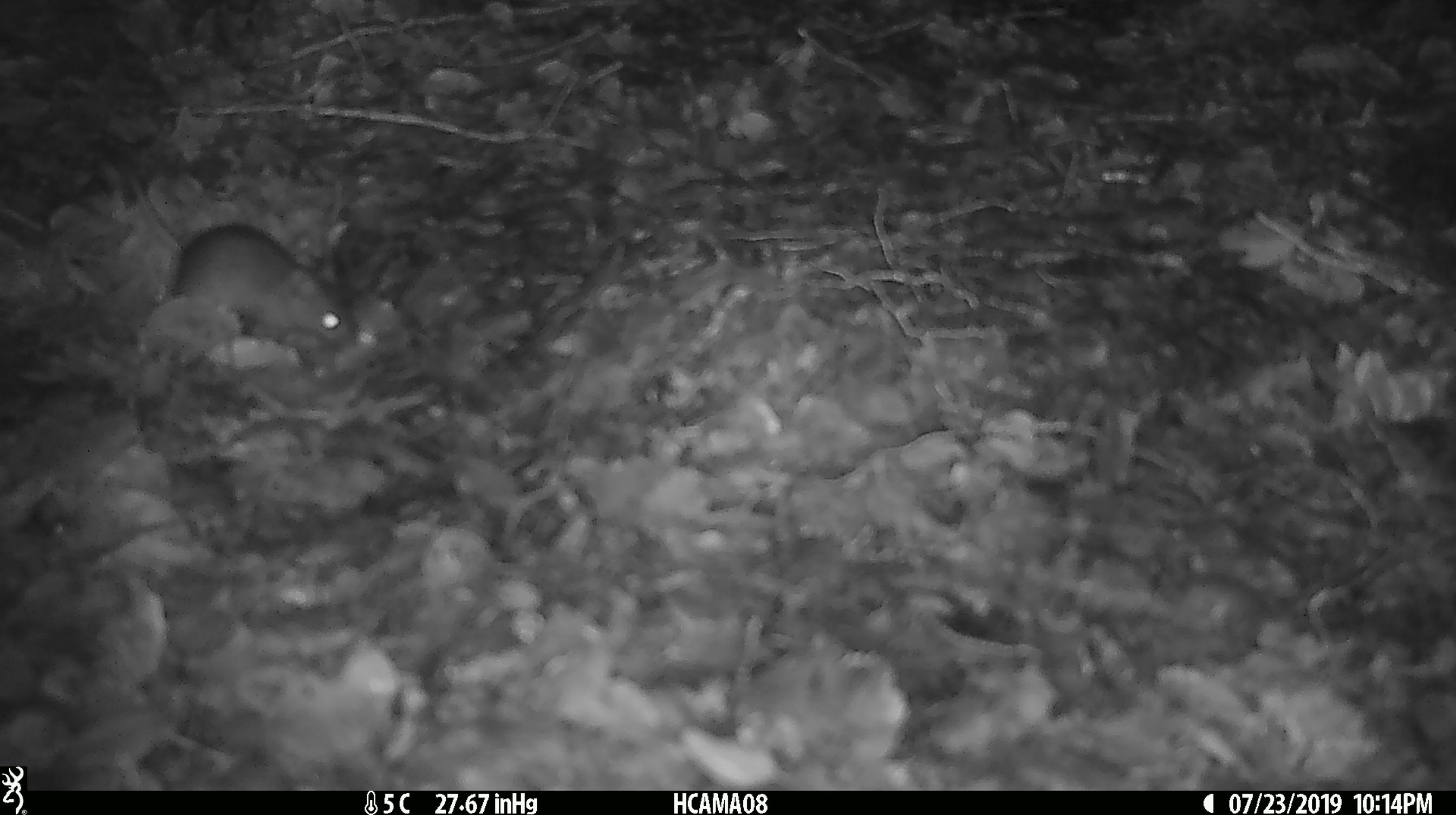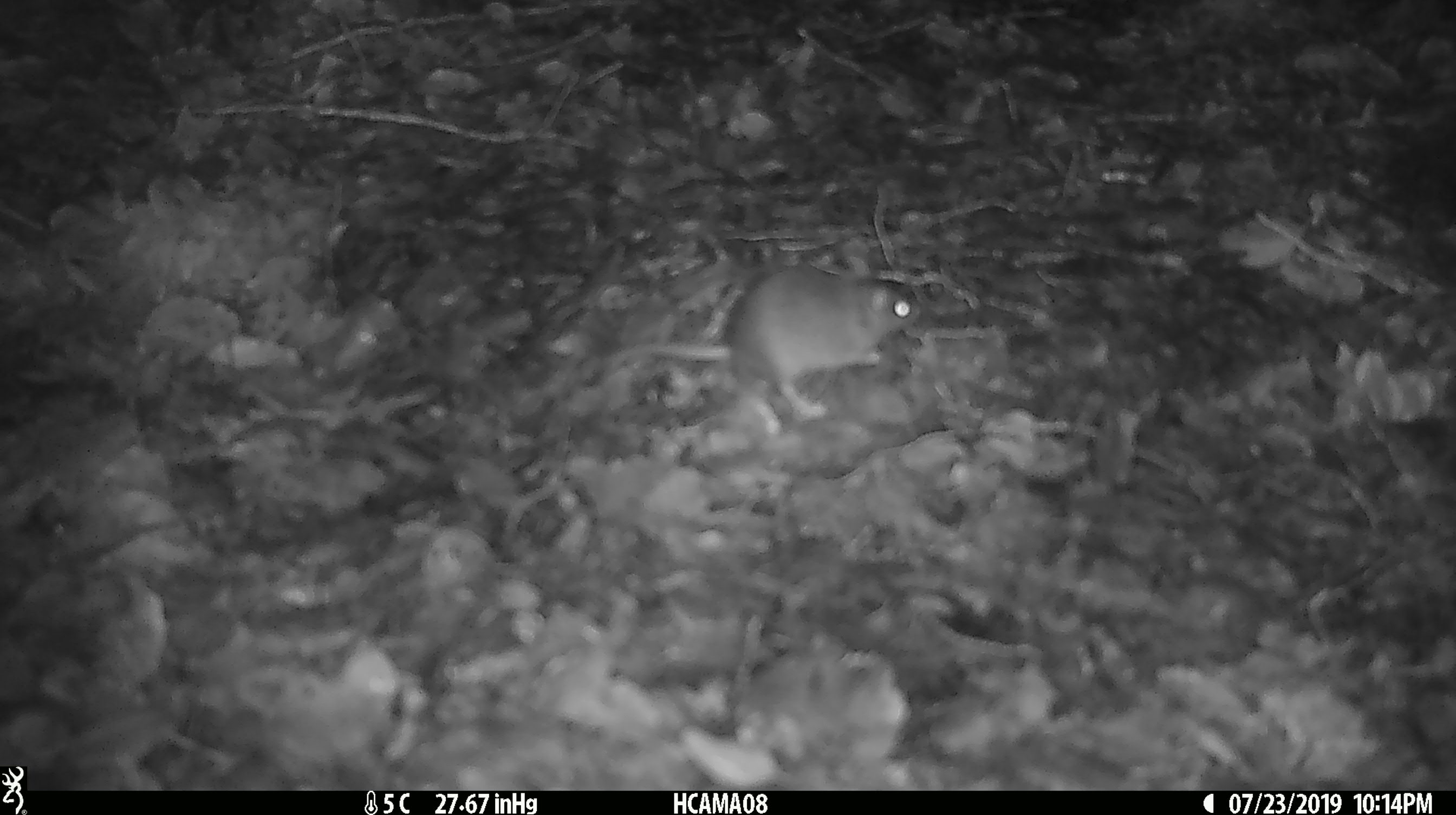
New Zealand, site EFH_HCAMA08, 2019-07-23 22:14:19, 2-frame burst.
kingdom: Animalia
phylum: Chordata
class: Mammalia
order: Rodentia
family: Muridae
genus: Mus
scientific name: Mus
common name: mouse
Mouse (Mus).